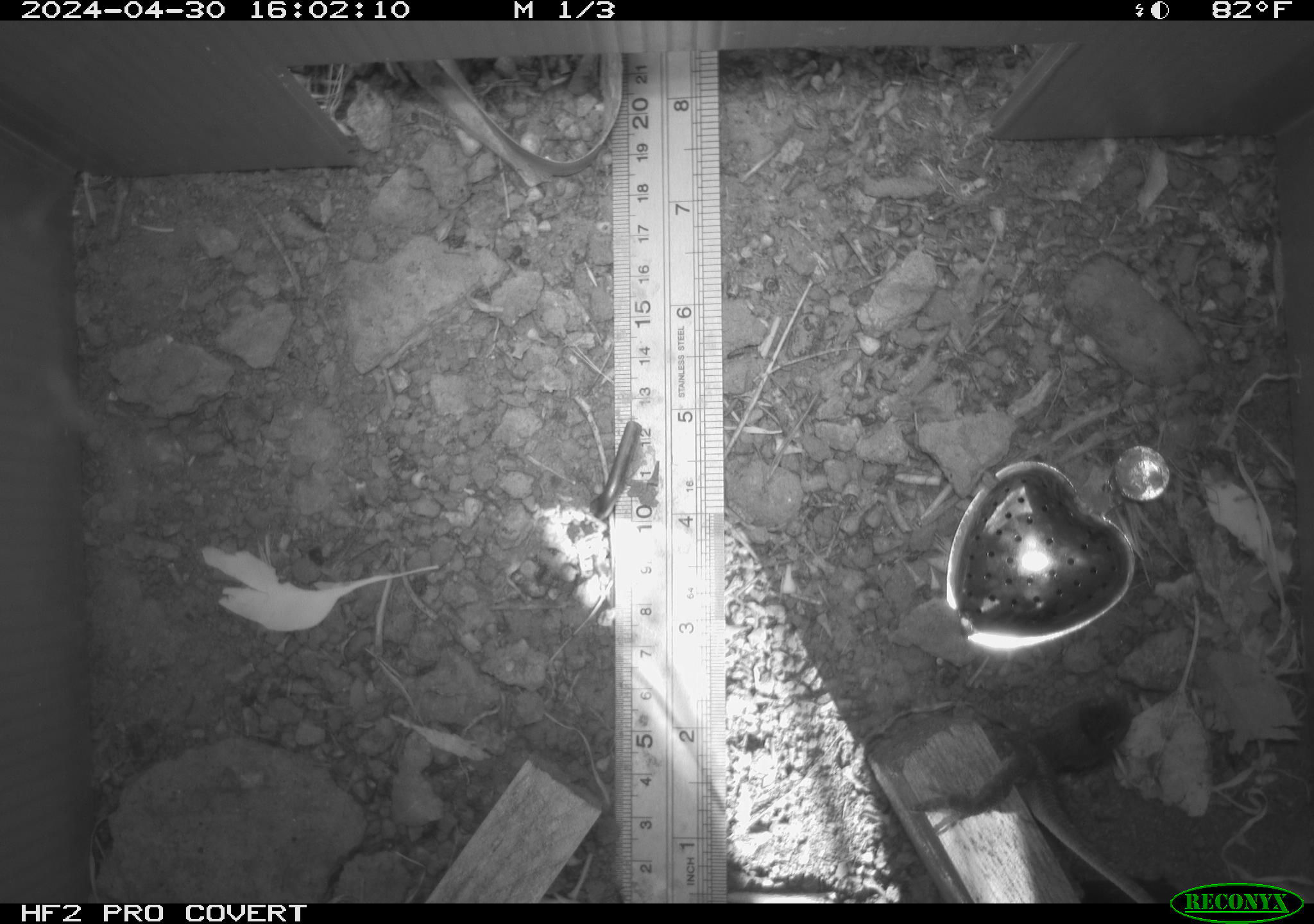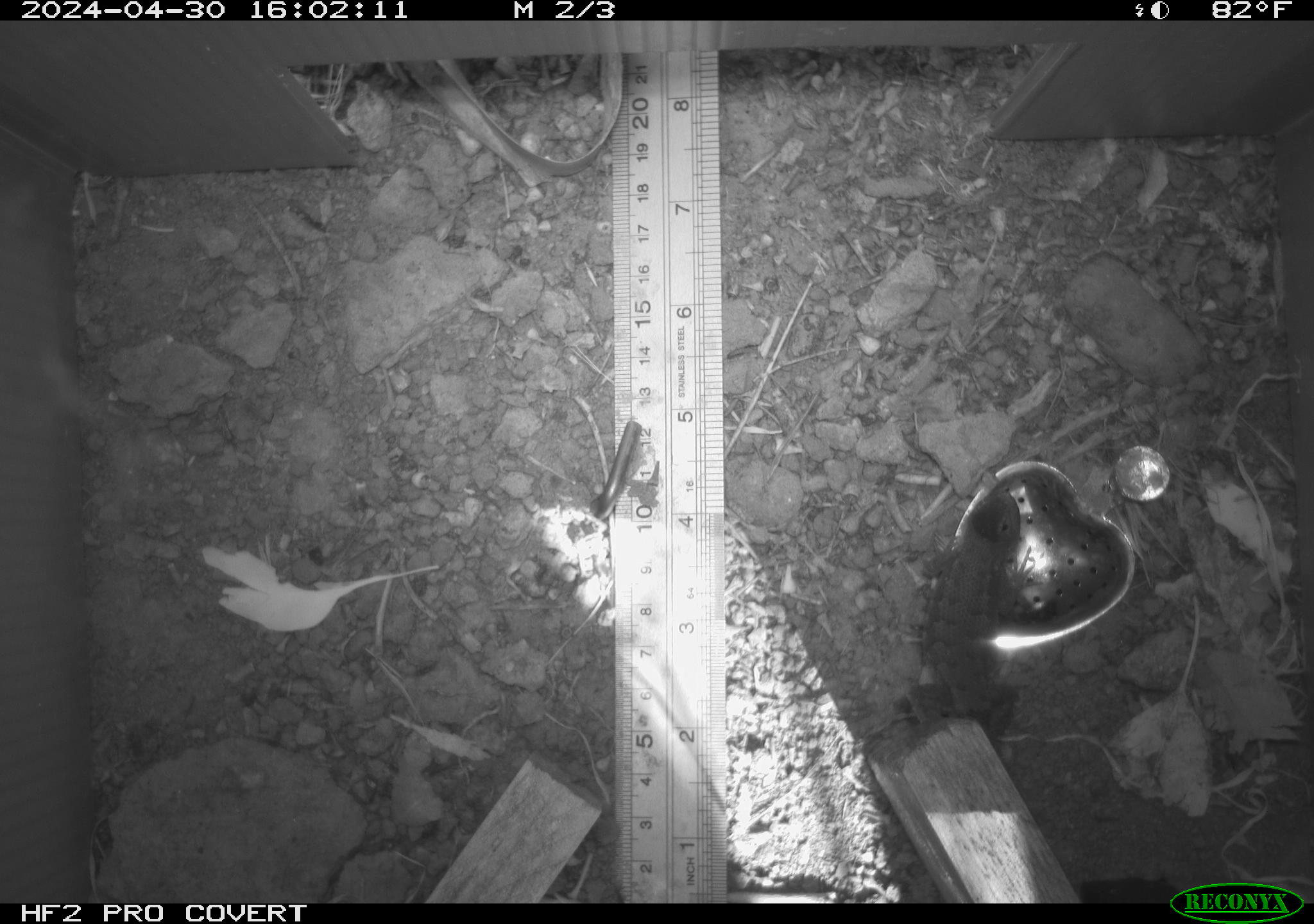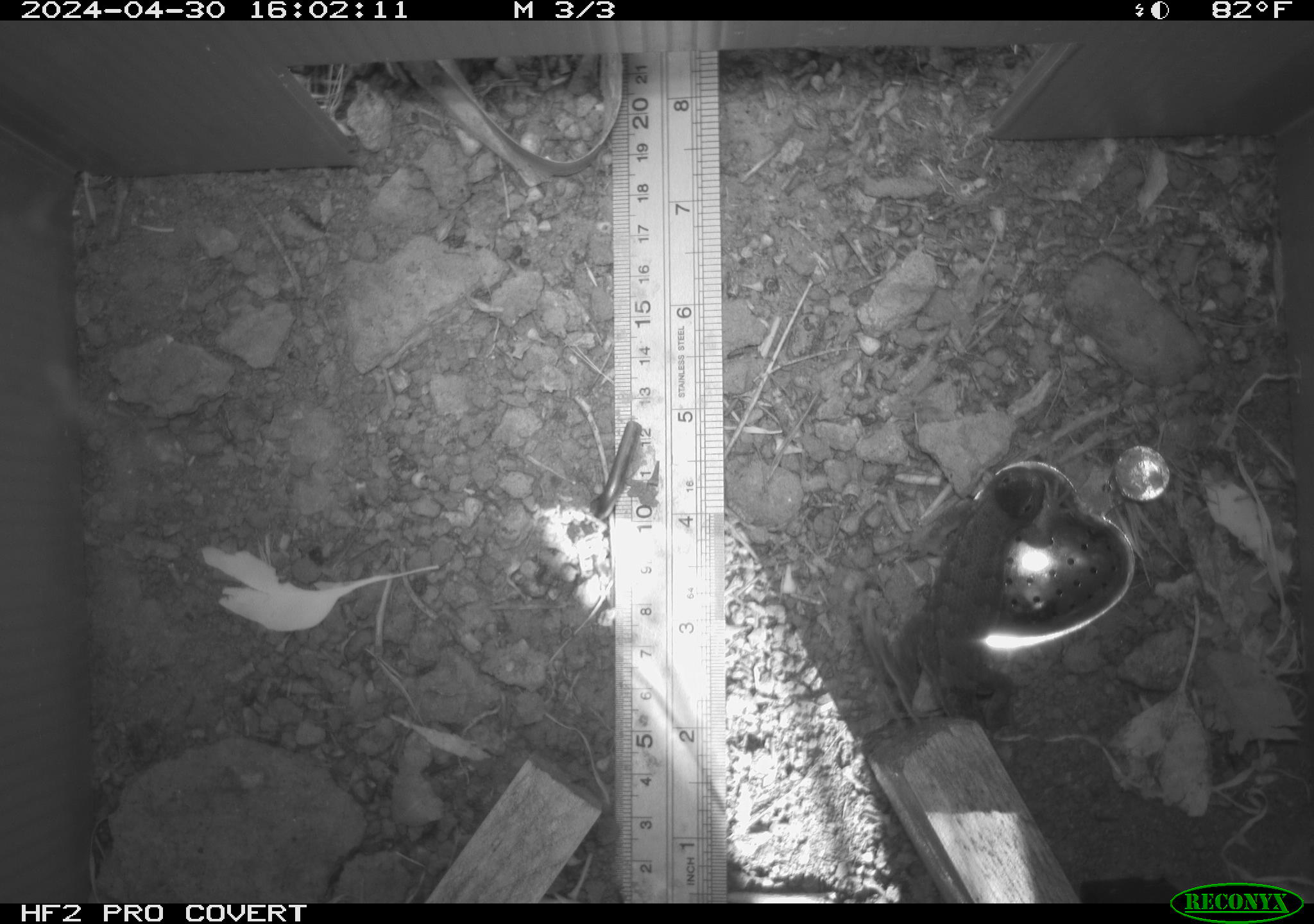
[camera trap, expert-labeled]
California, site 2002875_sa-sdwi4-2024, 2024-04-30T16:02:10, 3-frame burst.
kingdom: Animalia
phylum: Chordata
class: Reptilia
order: Squamata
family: Phrynosomatidae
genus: Sceloporus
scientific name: Sceloporus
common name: spiny lizards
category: sceloporus species